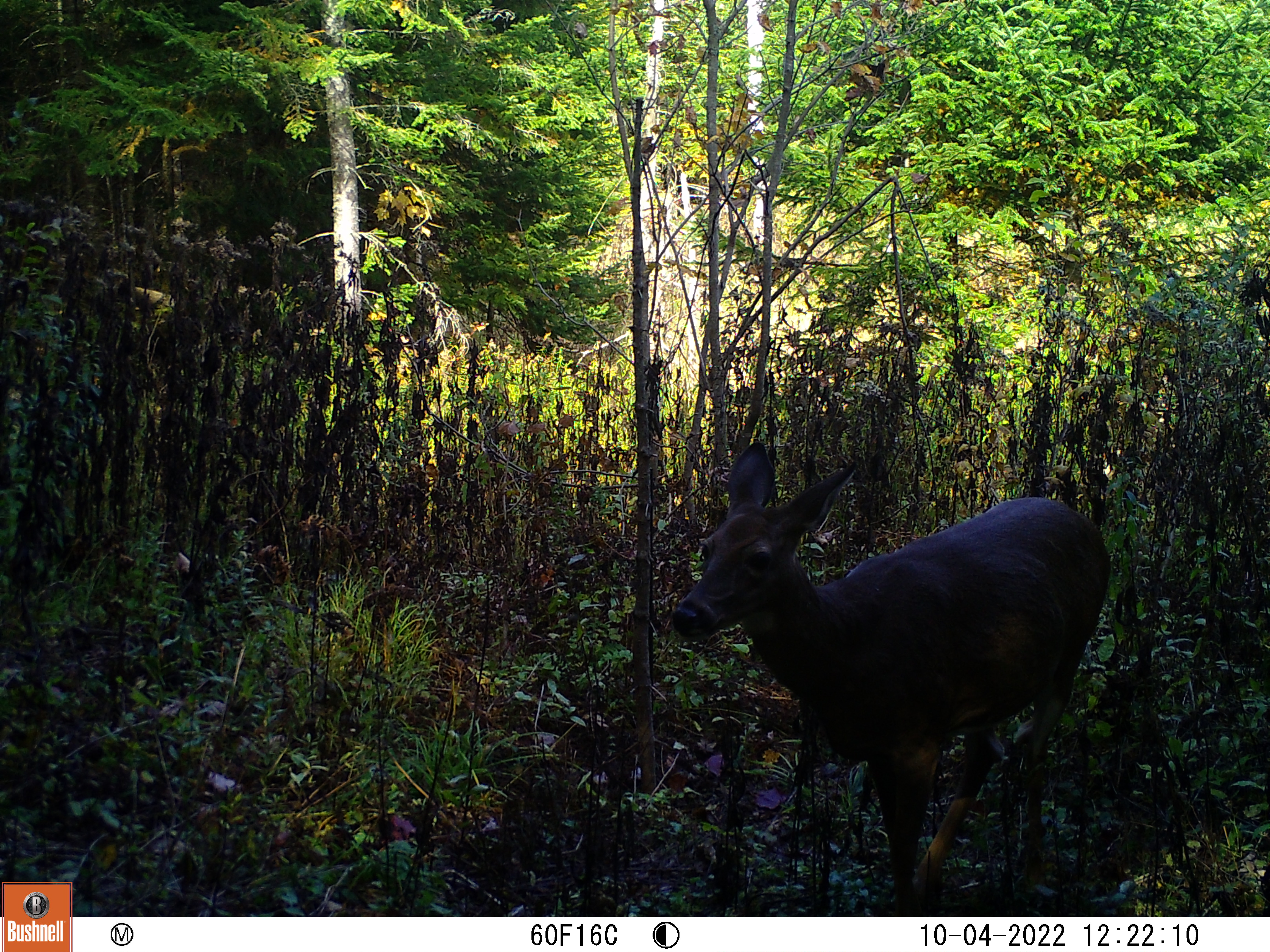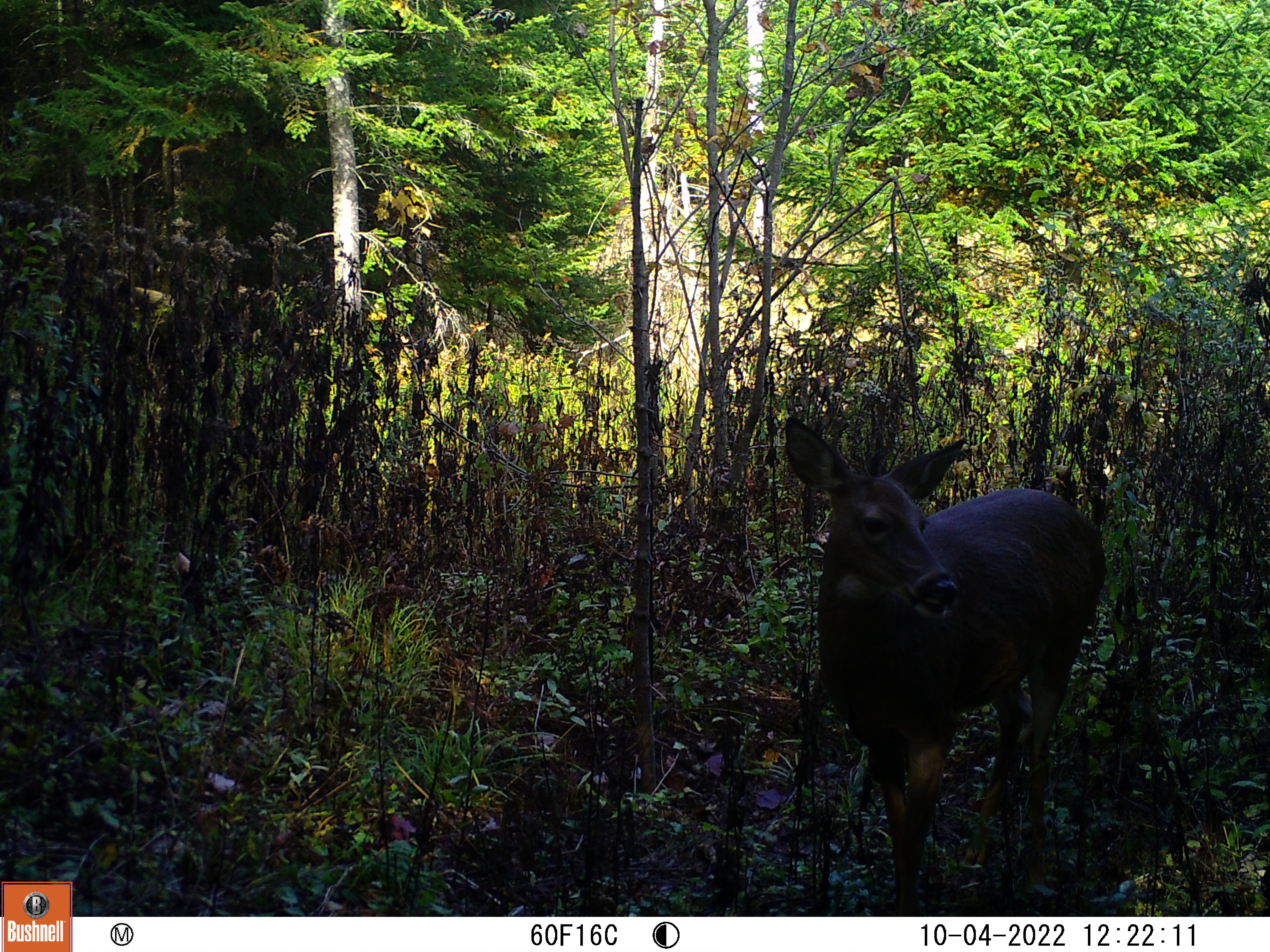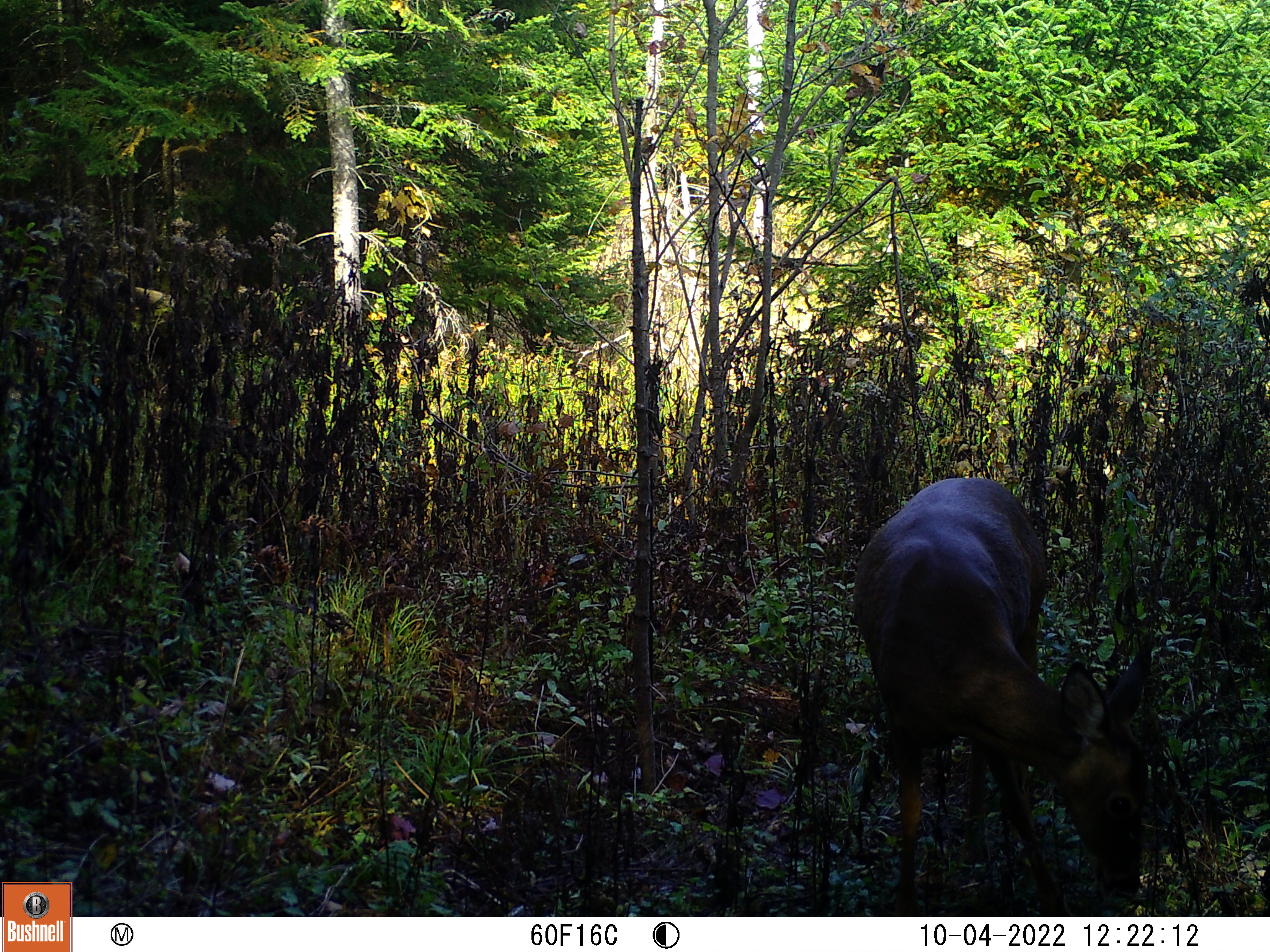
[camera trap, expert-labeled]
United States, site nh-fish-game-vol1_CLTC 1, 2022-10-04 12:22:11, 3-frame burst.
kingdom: Animalia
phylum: Chordata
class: Mammalia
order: Artiodactyla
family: Cervidae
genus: Odocoileus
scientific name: Odocoileus virginianus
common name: white-tailed deer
White-tailed deer (Odocoileus virginianus).